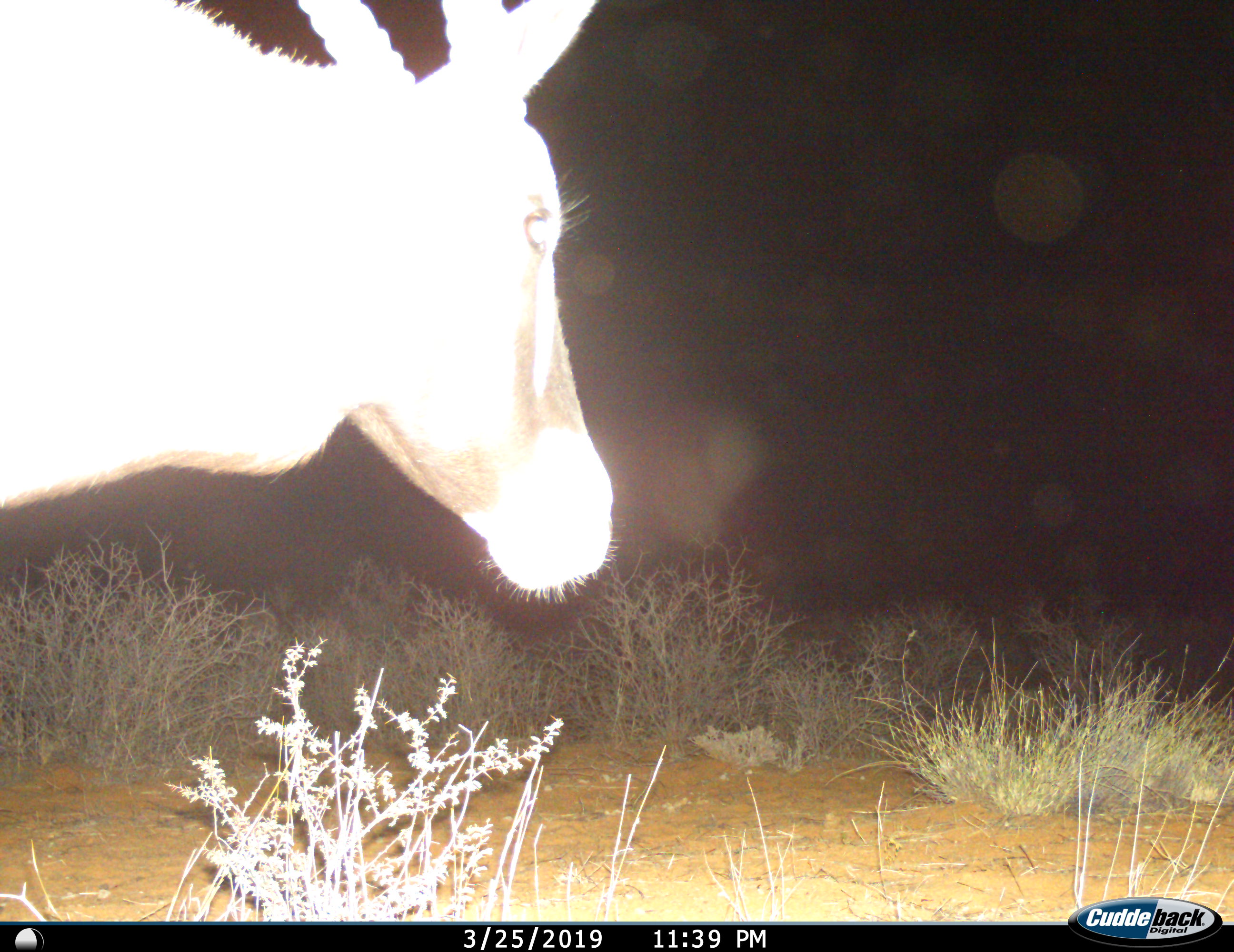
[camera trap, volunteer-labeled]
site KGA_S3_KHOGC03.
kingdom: Animalia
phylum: Chordata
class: Mammalia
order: Artiodactyla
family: Bovidae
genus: Oryx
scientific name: Oryx gazella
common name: gemsbok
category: oryx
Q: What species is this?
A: Oryx (gemsbok) (Oryx gazella).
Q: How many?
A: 1.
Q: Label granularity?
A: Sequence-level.